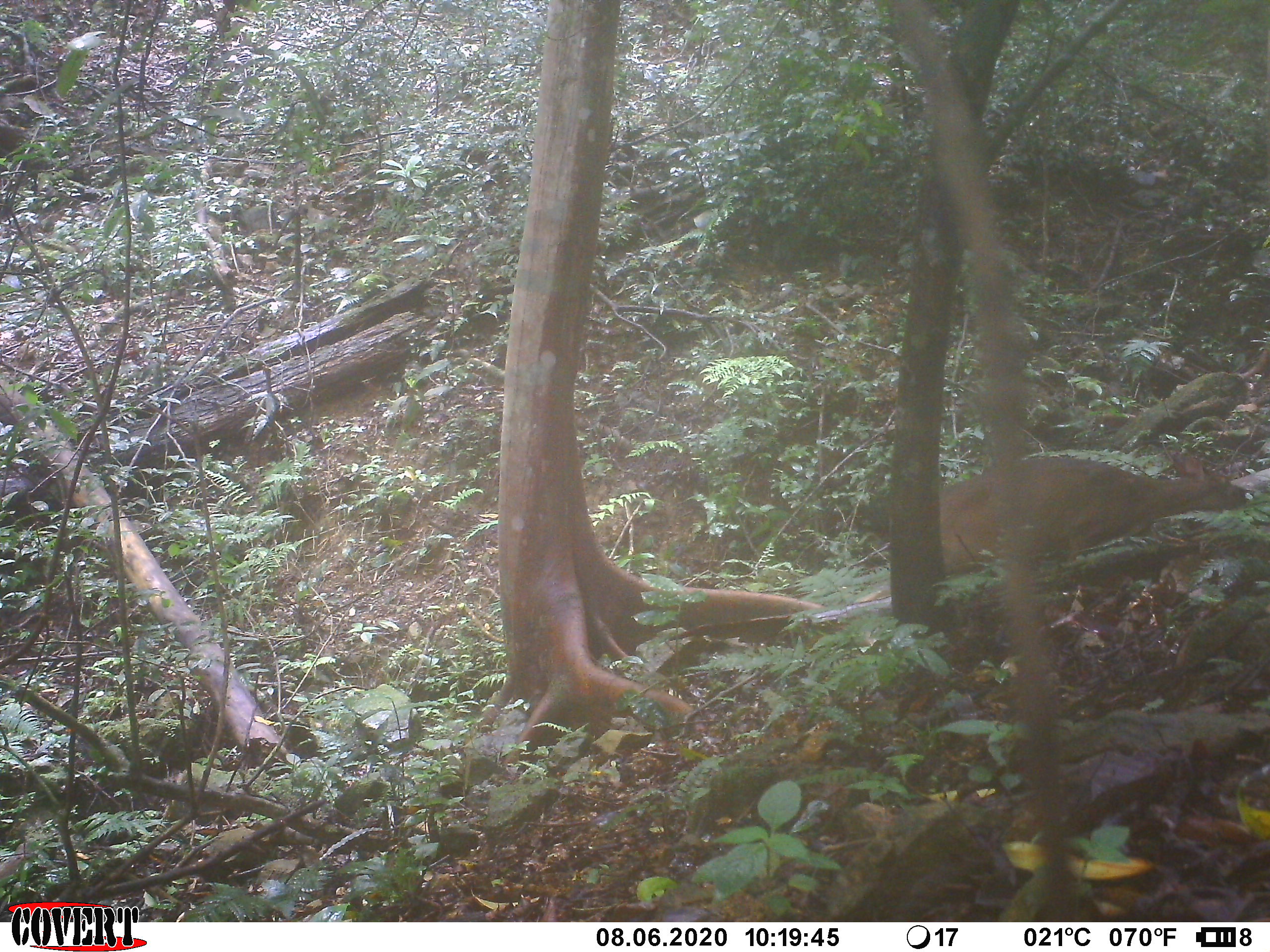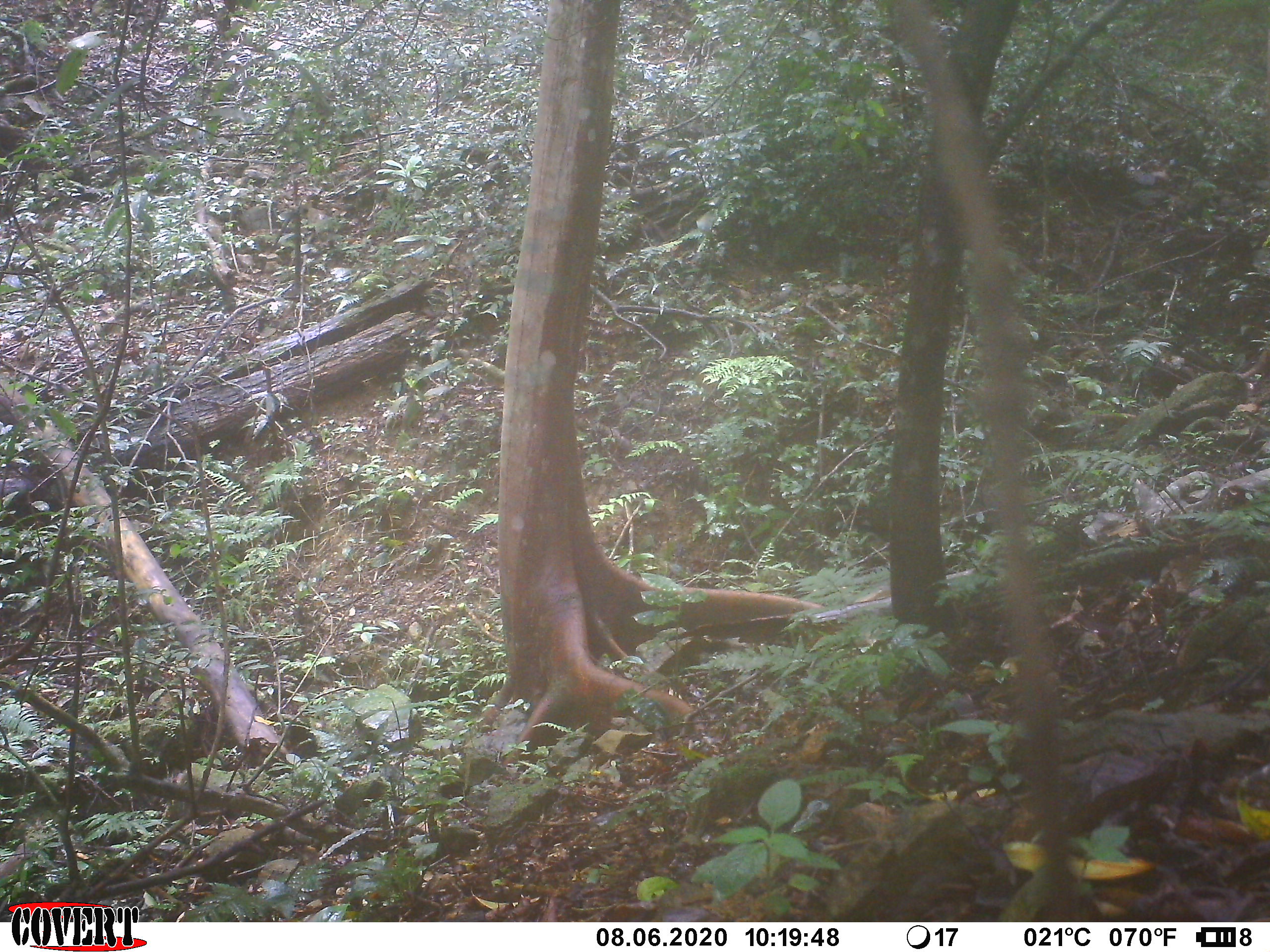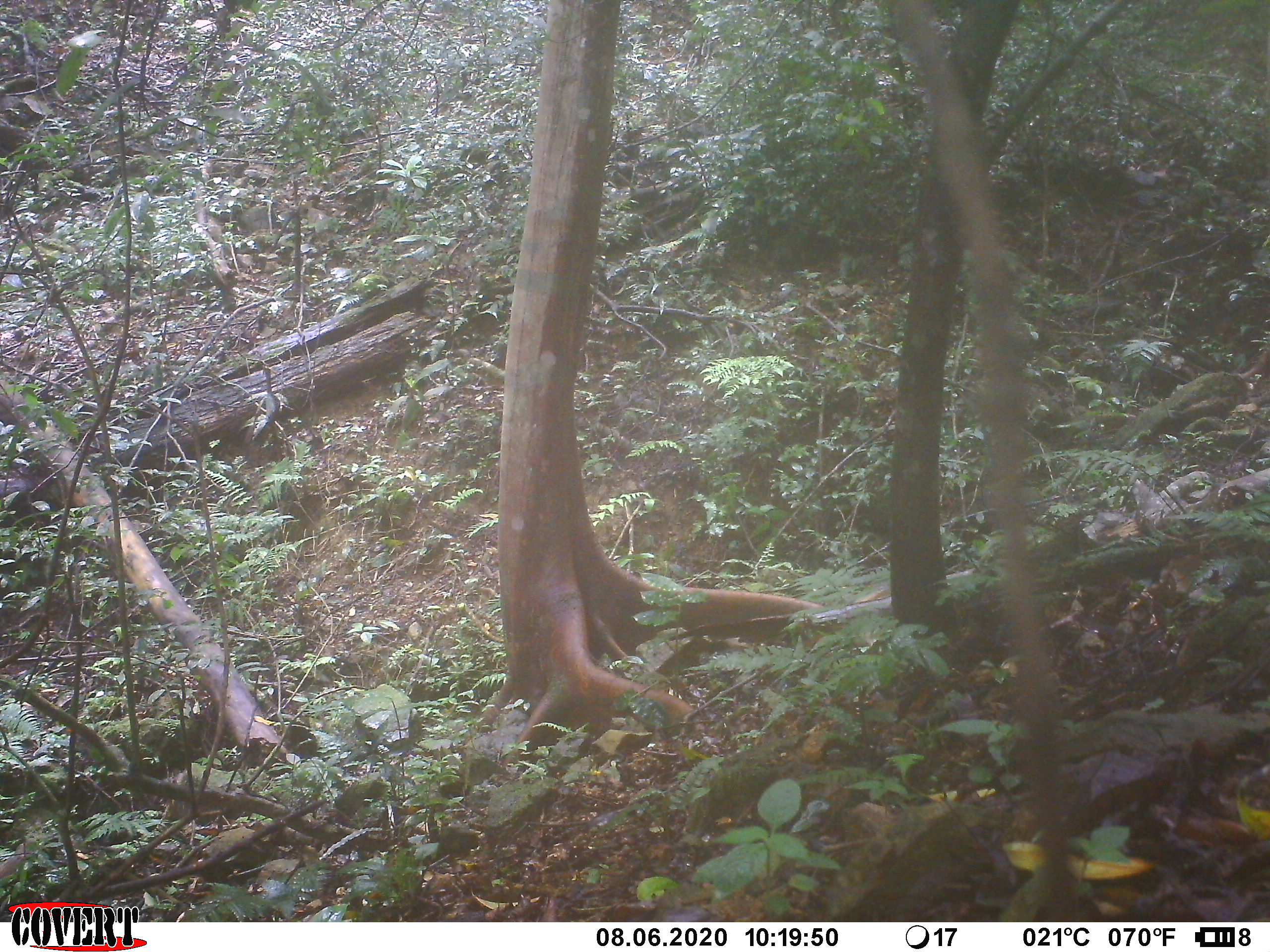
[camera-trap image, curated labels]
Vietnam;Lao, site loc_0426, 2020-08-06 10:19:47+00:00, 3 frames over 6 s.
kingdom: Animalia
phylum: Chordata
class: Mammalia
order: Artiodactyla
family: Cervidae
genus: Muntiacus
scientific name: Muntiacus vuquangensis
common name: large-antlered muntjac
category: large antlered muntjac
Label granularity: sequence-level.